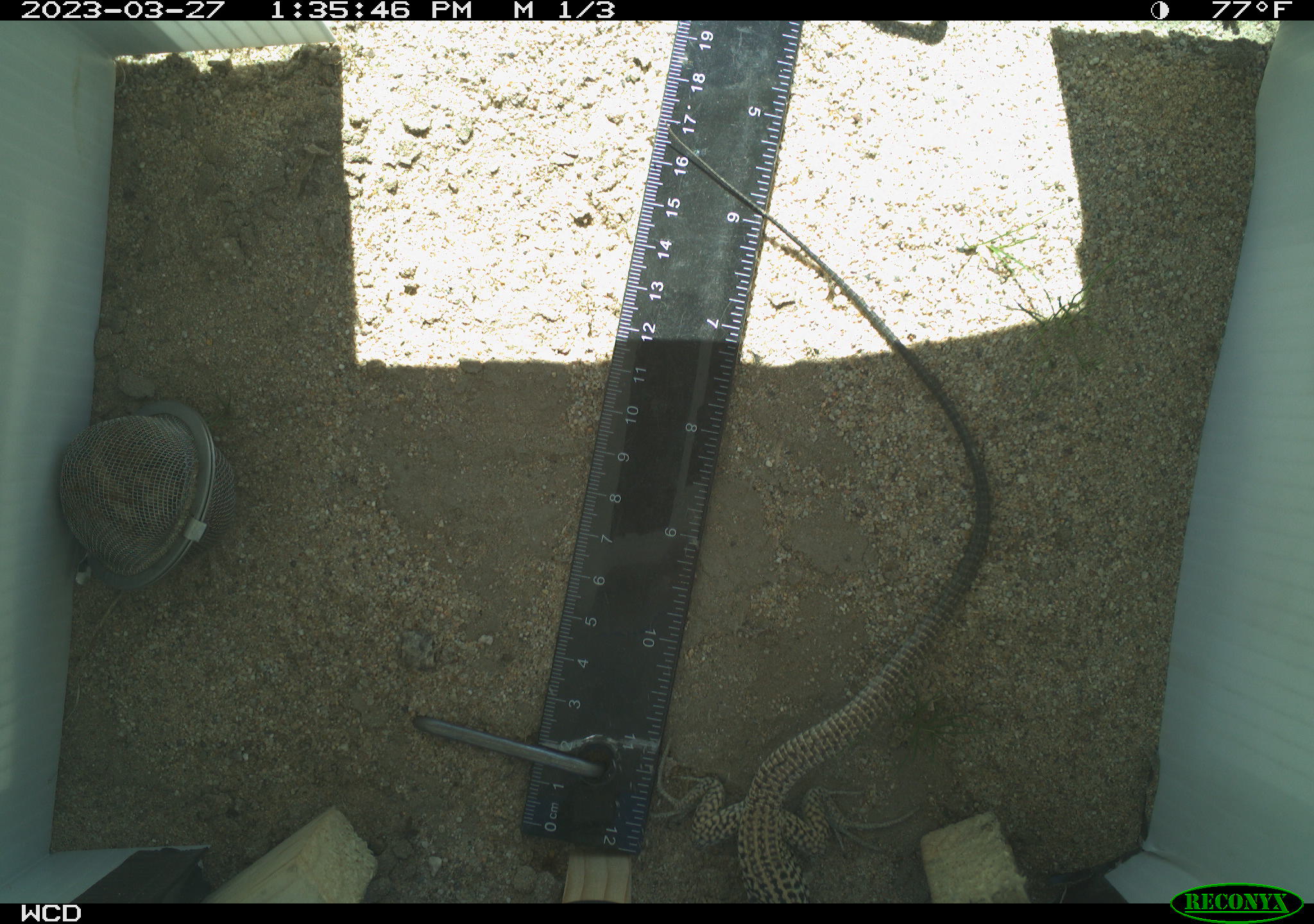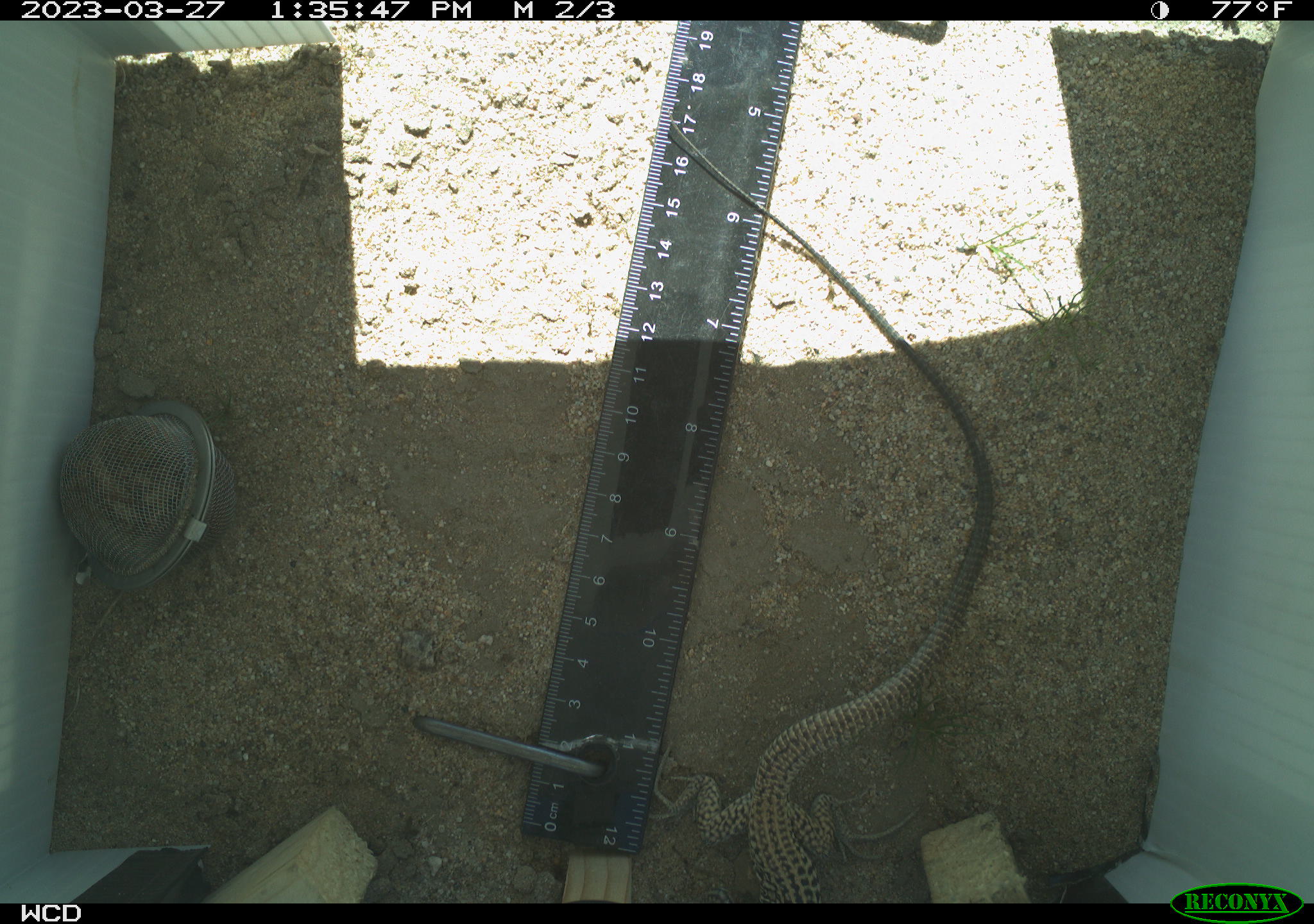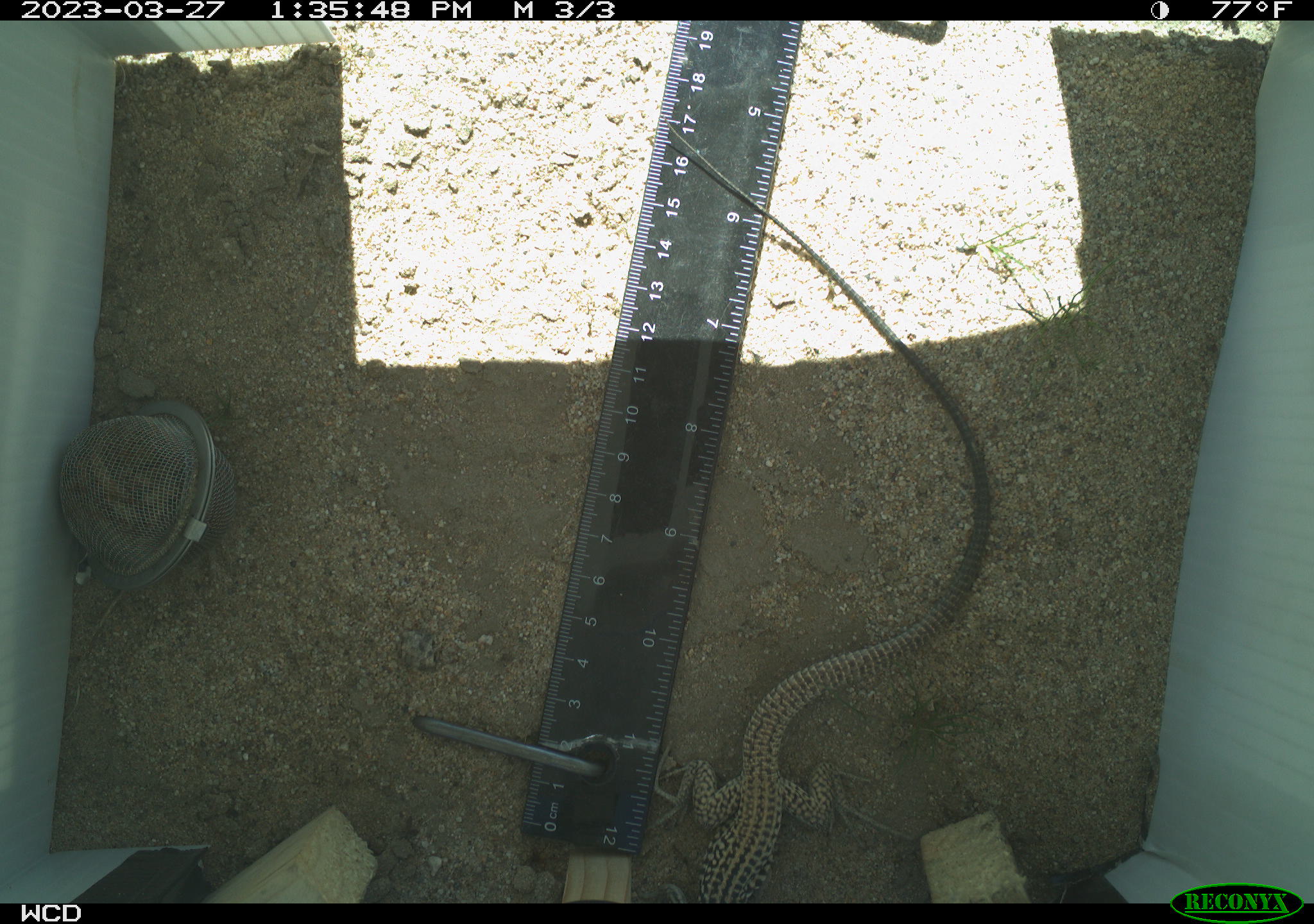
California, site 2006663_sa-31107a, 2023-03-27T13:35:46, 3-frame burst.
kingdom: Animalia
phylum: Chordata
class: Reptilia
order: Squamata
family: Teiidae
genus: Aspidoscelis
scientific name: Aspidoscelis tigris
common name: western whiptail